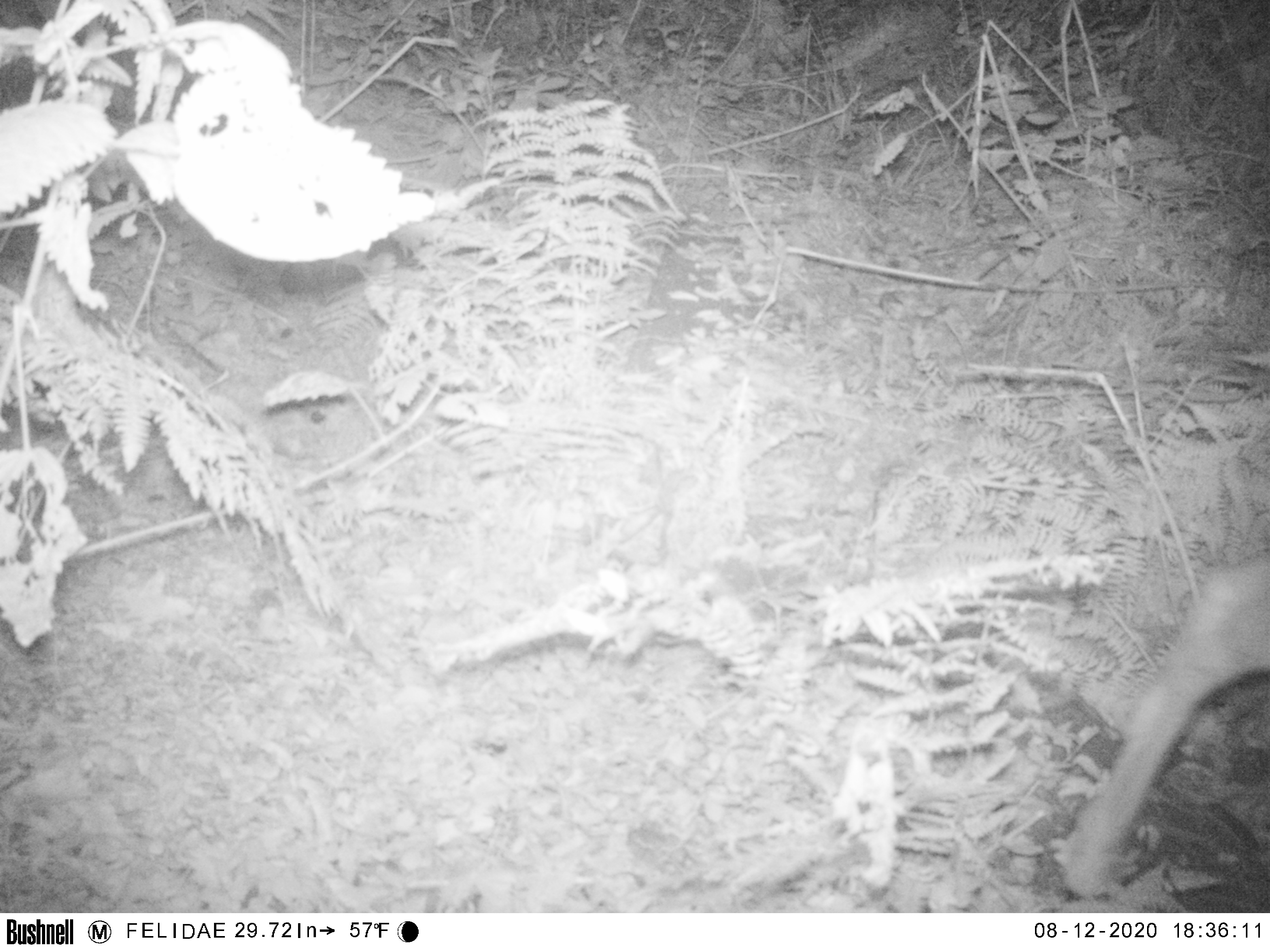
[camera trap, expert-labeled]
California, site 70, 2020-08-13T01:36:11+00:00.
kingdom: Animalia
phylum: Chordata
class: Mammalia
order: Artiodactyla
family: Cervidae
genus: Odocoileus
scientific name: Odocoileus hemionus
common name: mule deer